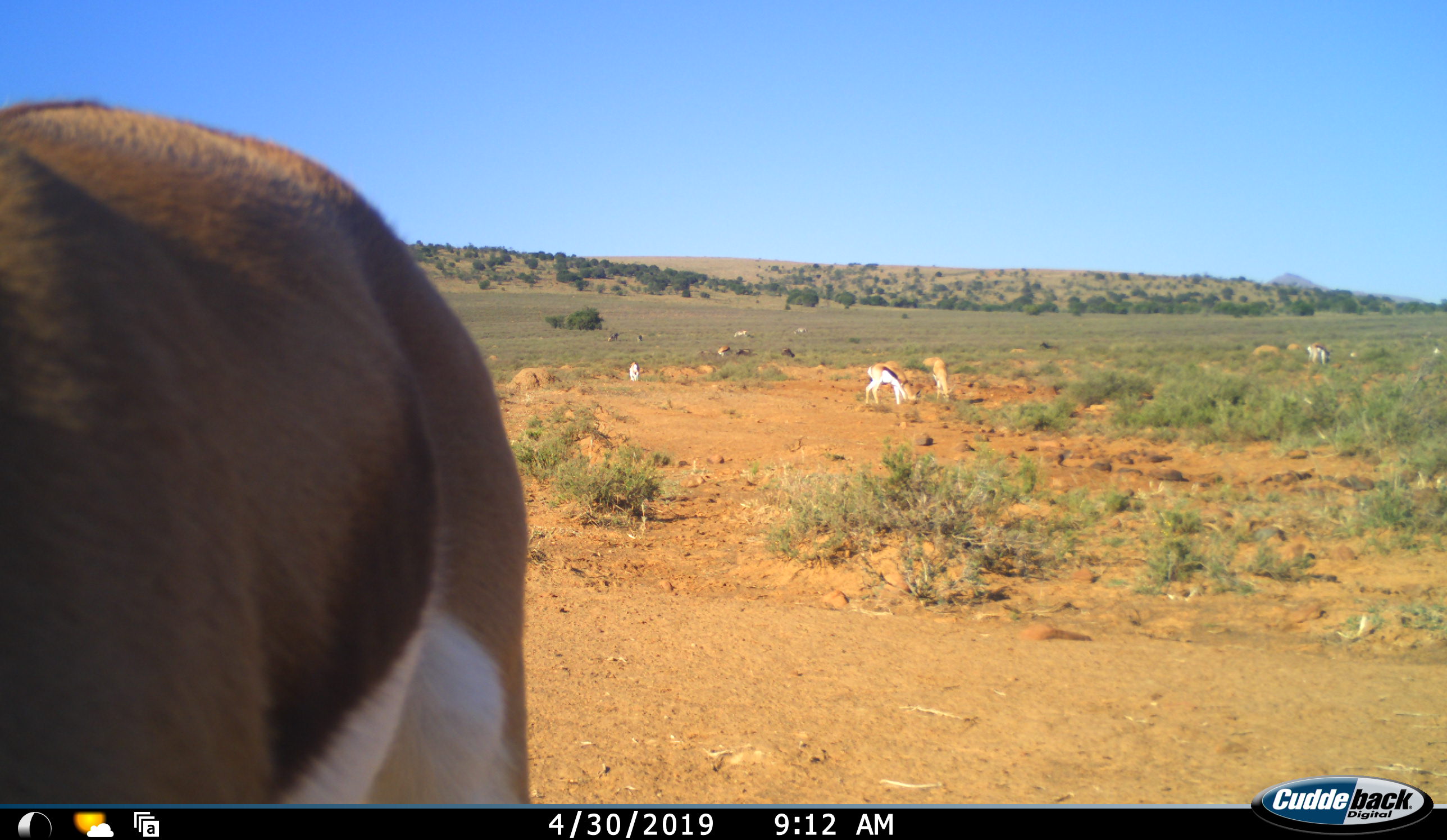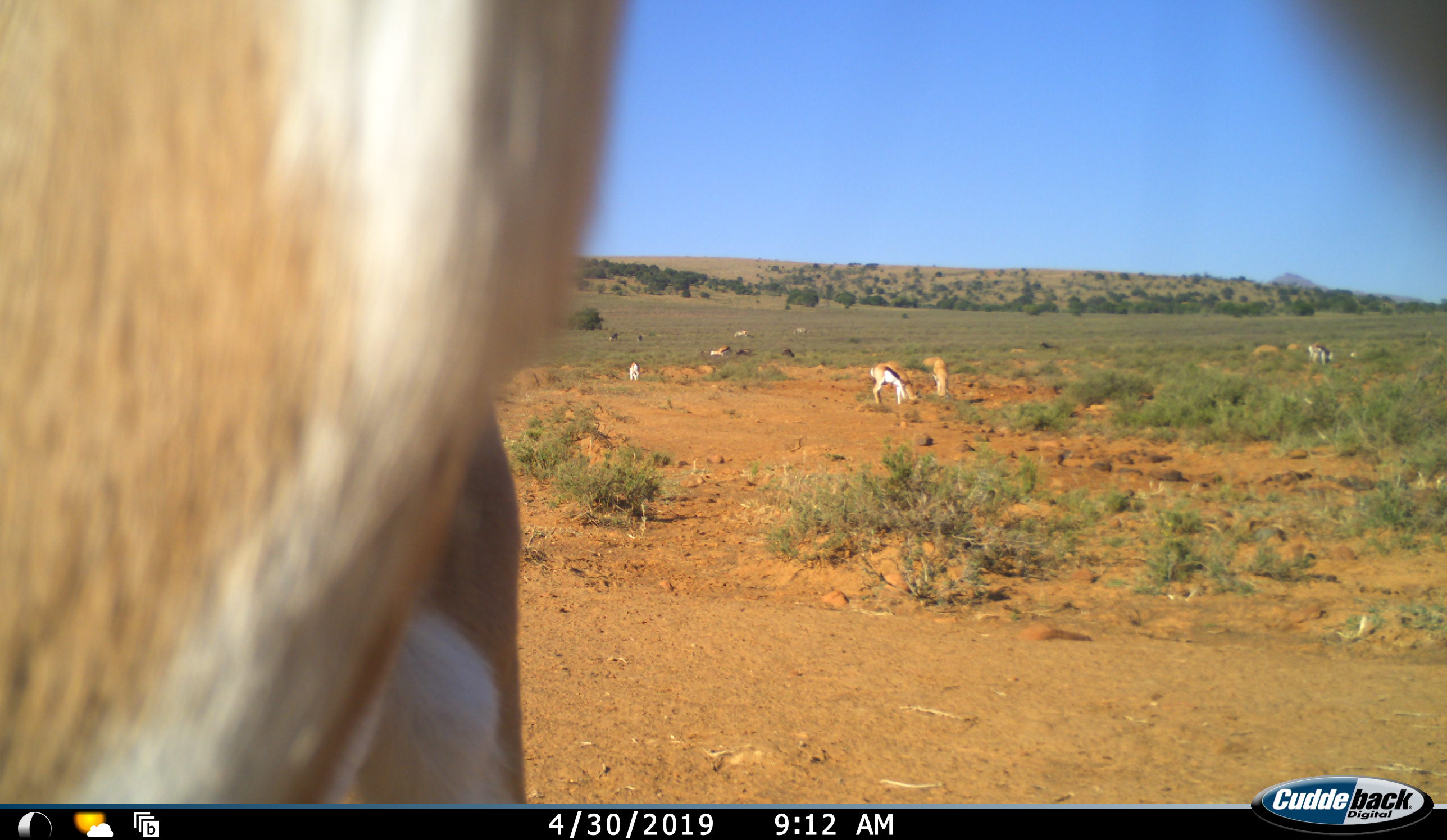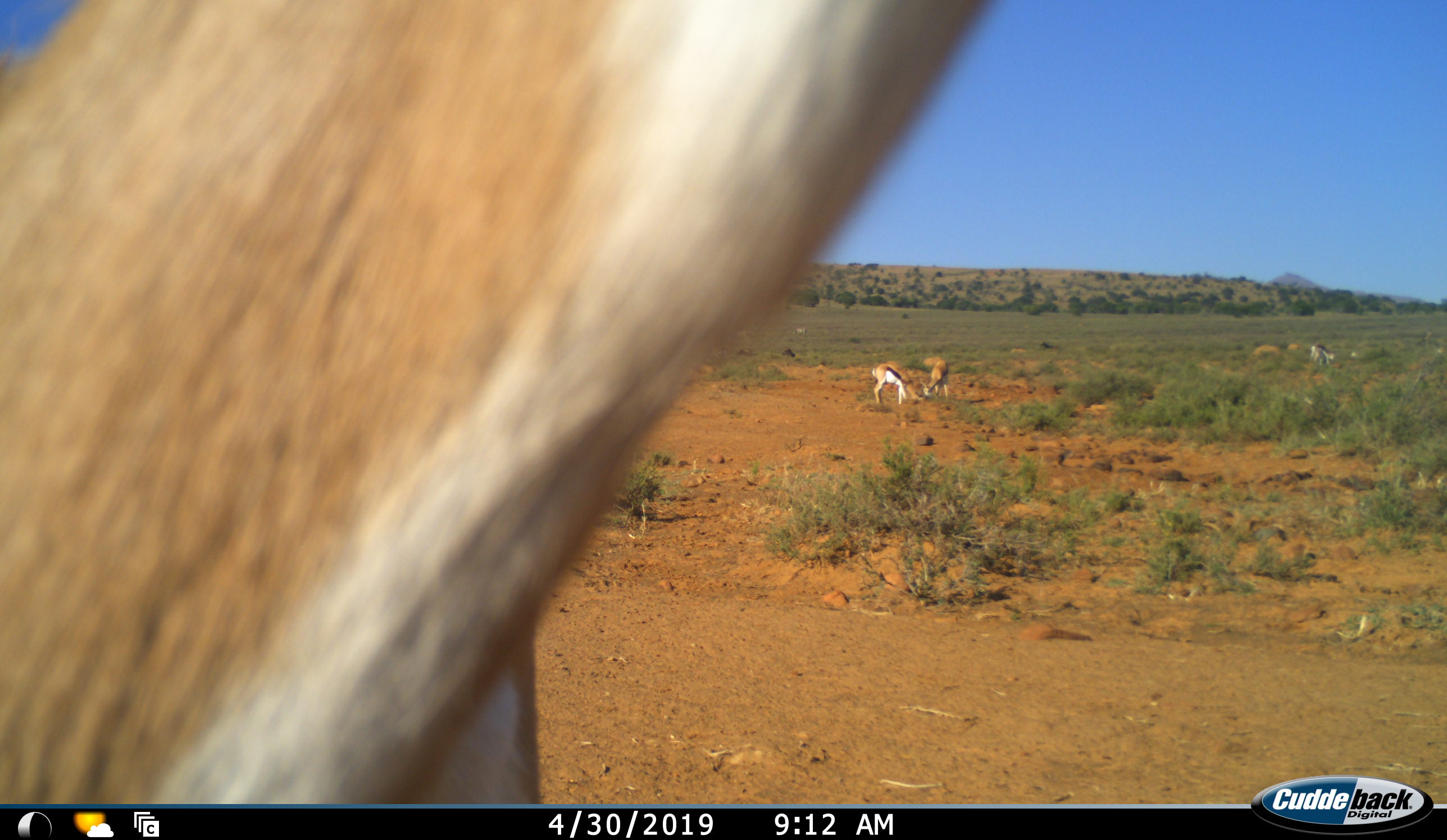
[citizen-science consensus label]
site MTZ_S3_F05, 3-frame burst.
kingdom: Animalia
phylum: Chordata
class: Mammalia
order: Artiodactyla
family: Bovidae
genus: Antidorcas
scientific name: Antidorcas marsupialis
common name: springbok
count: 11-50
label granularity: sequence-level